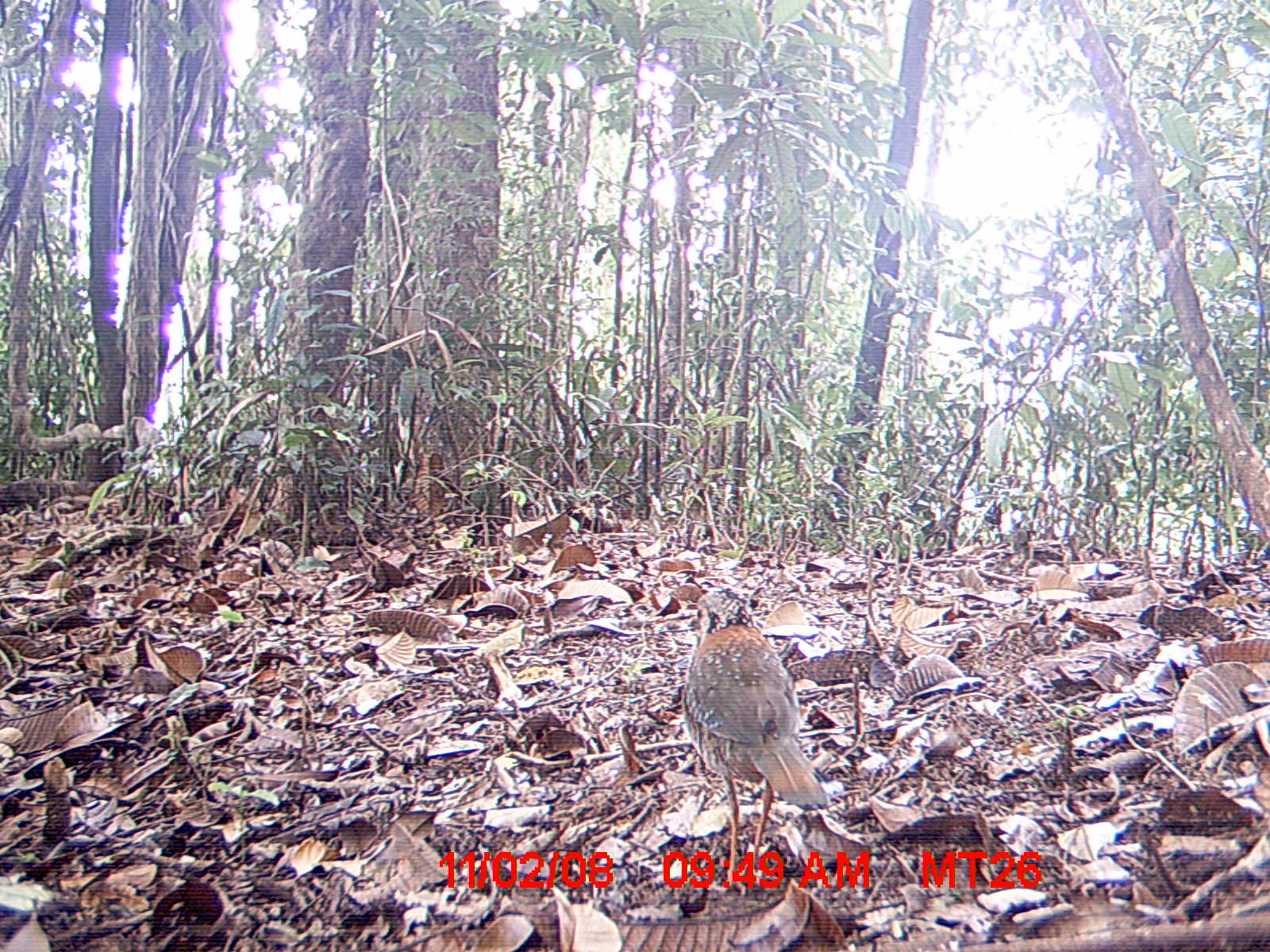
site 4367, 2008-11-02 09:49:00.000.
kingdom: Animalia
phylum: Chordata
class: Aves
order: Coraciiformes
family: Brachypteraciidae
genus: Brachypteracias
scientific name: Brachypteracias squamiger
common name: scaly ground-roller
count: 1